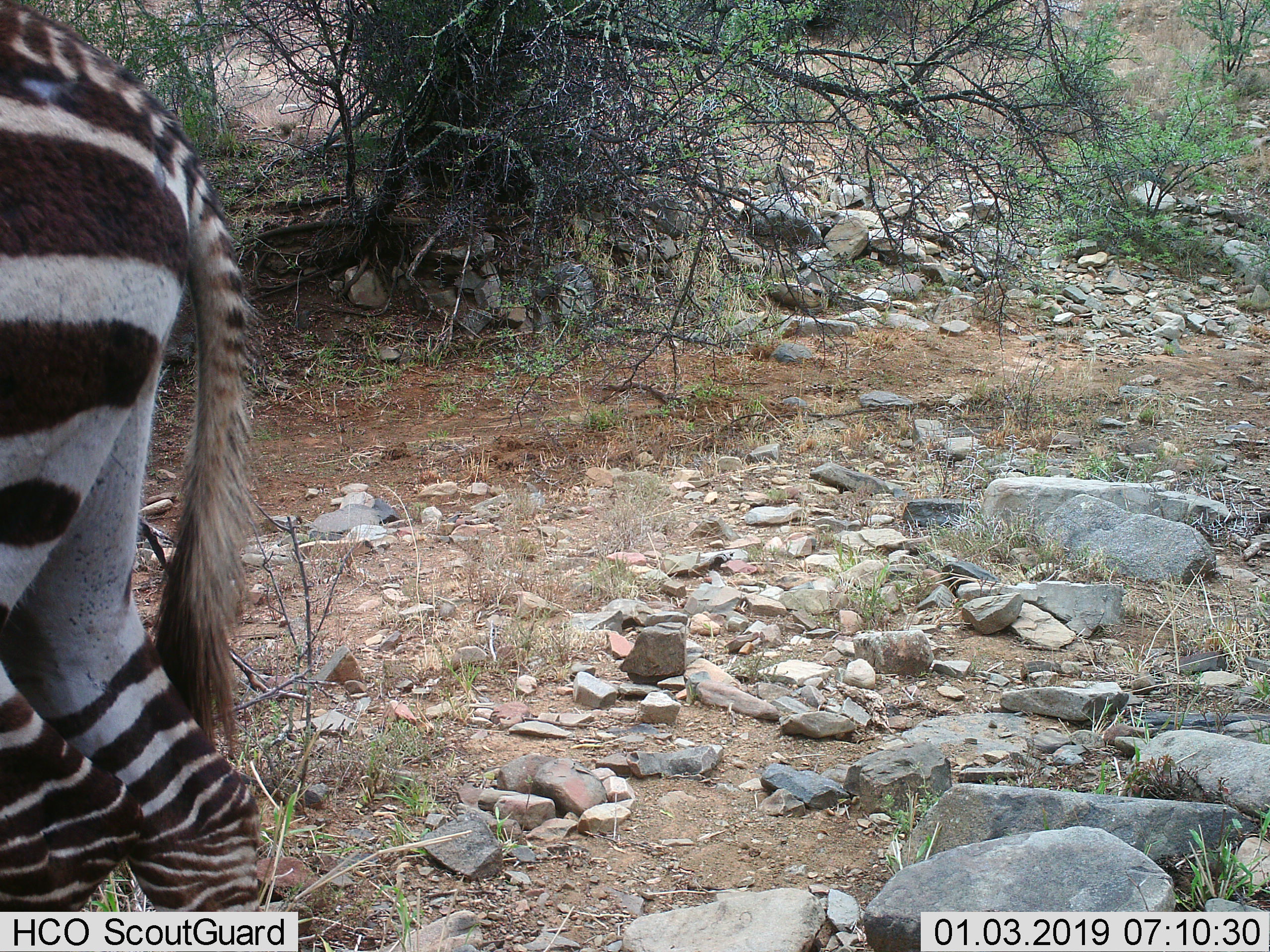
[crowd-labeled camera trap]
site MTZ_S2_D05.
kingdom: Animalia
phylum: Chordata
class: Mammalia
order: Perissodactyla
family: Equidae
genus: Equus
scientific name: Equus zebra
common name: mountain zebra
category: zebramountain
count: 1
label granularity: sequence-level